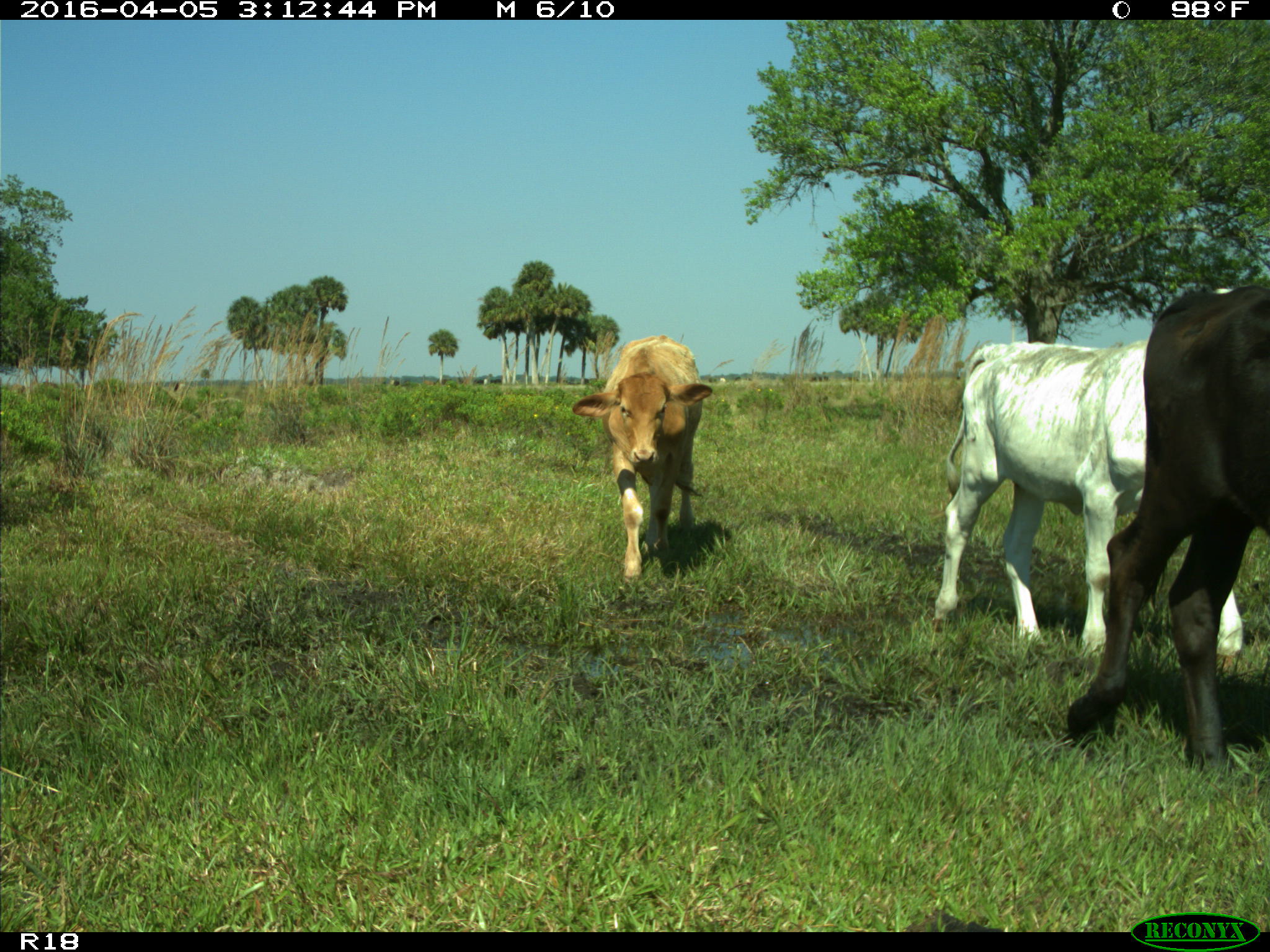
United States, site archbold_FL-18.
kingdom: Animalia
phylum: Chordata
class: Mammalia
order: Artiodactyla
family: Bovidae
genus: Bos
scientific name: Bos taurus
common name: domestic cow